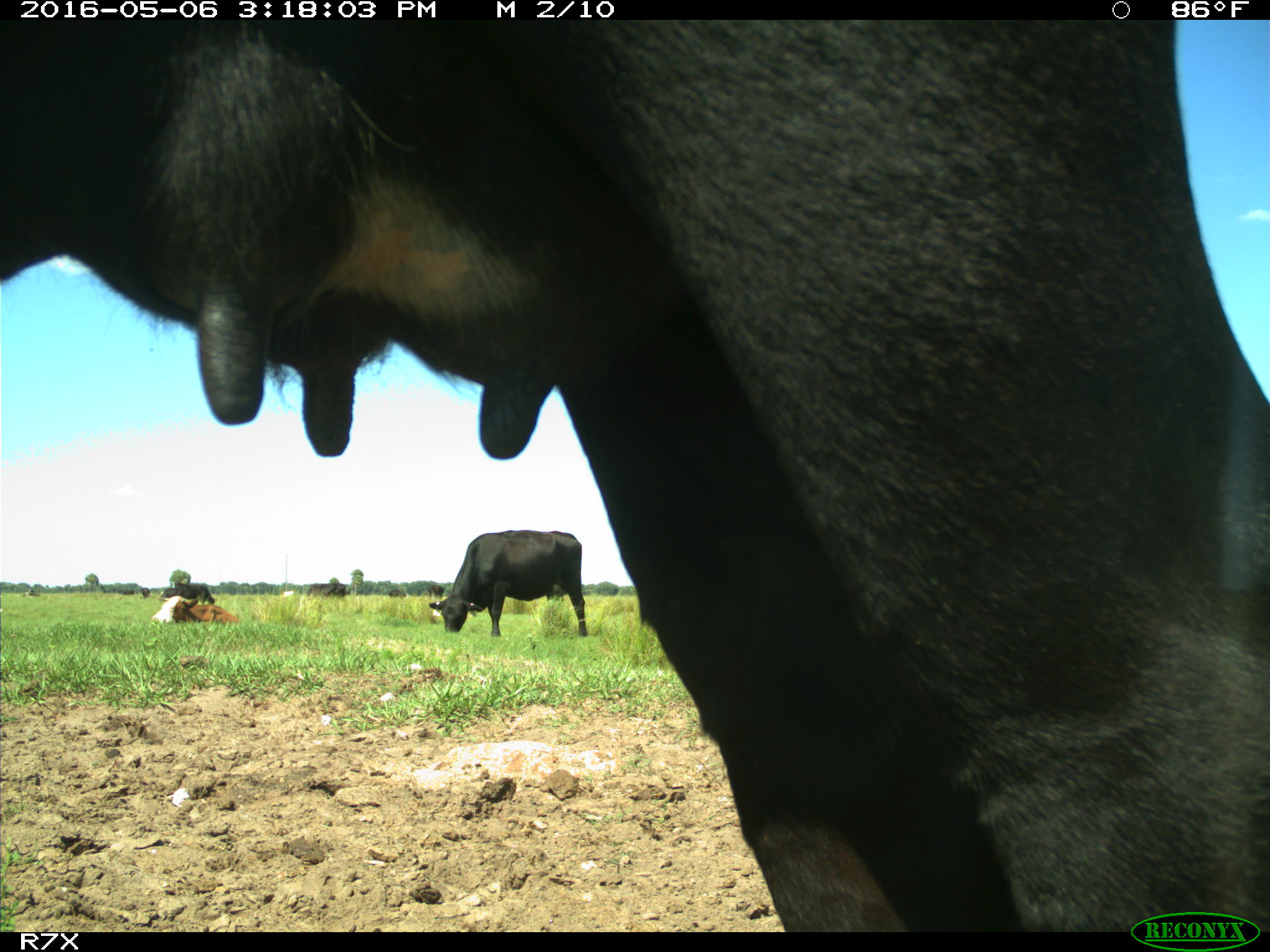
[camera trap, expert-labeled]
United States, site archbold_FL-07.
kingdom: Animalia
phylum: Chordata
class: Mammalia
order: Artiodactyla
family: Bovidae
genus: Bos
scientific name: Bos taurus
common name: domestic cow